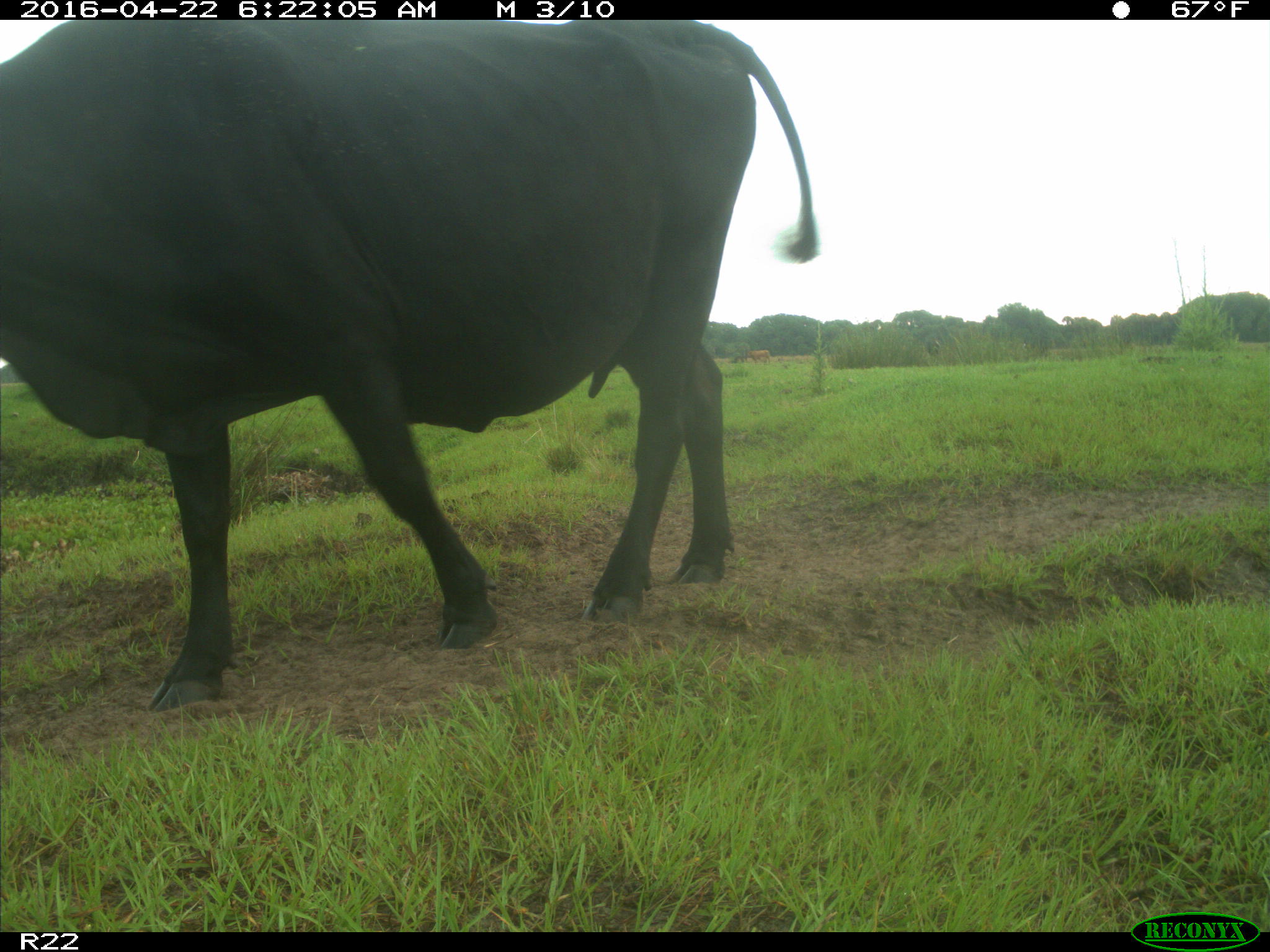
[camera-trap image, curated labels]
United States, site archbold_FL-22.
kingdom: Animalia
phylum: Chordata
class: Mammalia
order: Artiodactyla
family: Bovidae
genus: Bos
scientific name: Bos taurus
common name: domestic cow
Bos taurus (domestic cow).